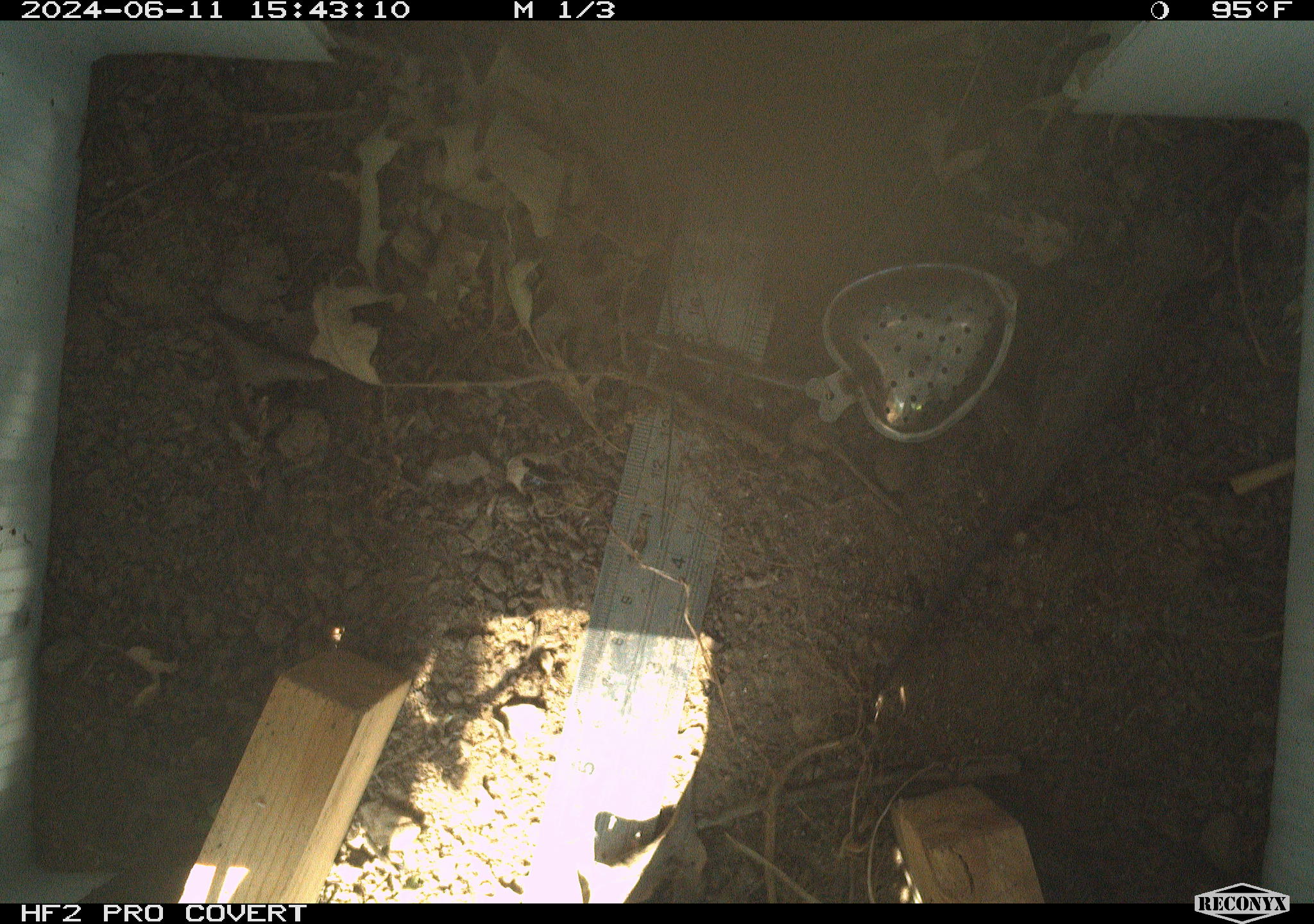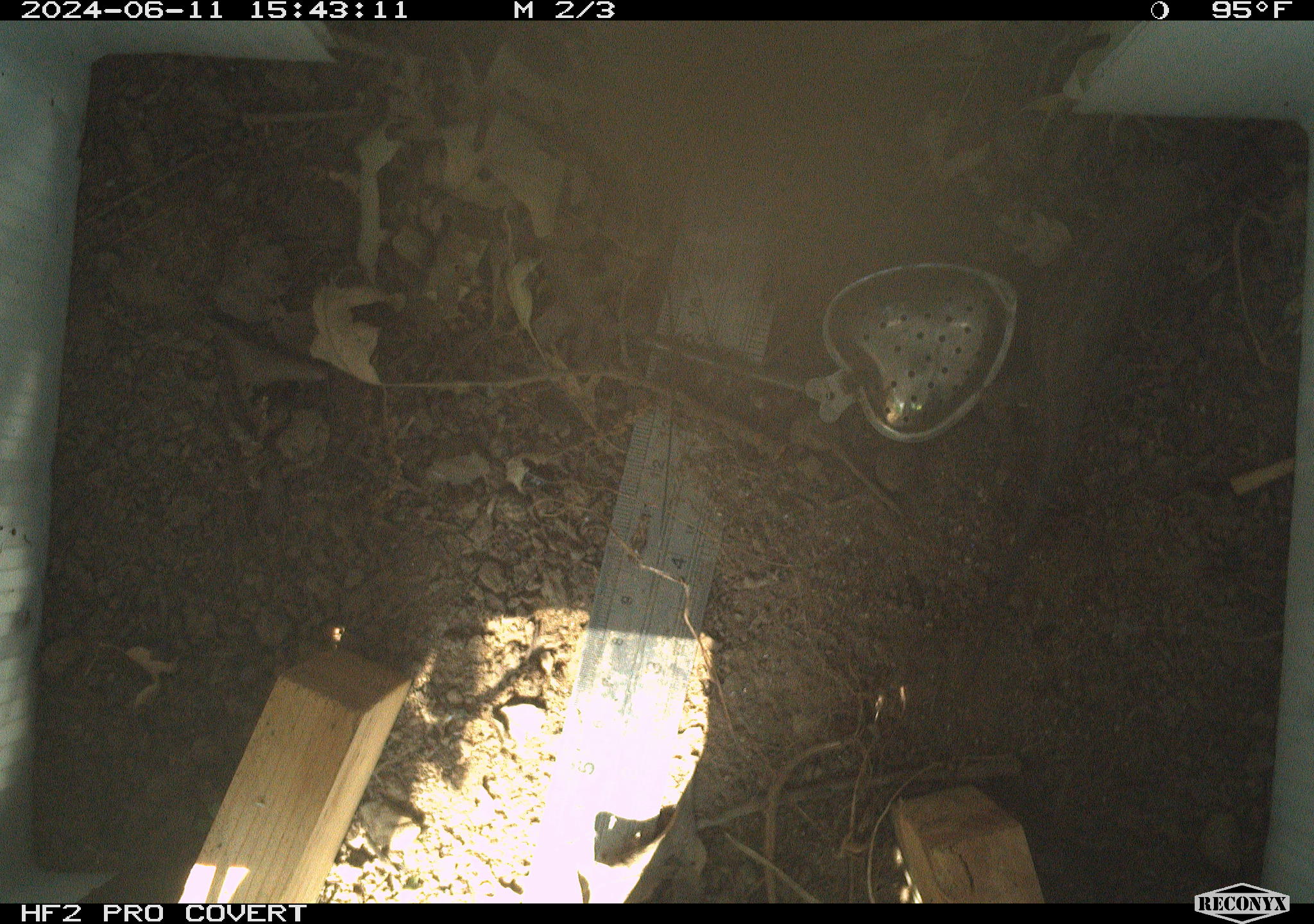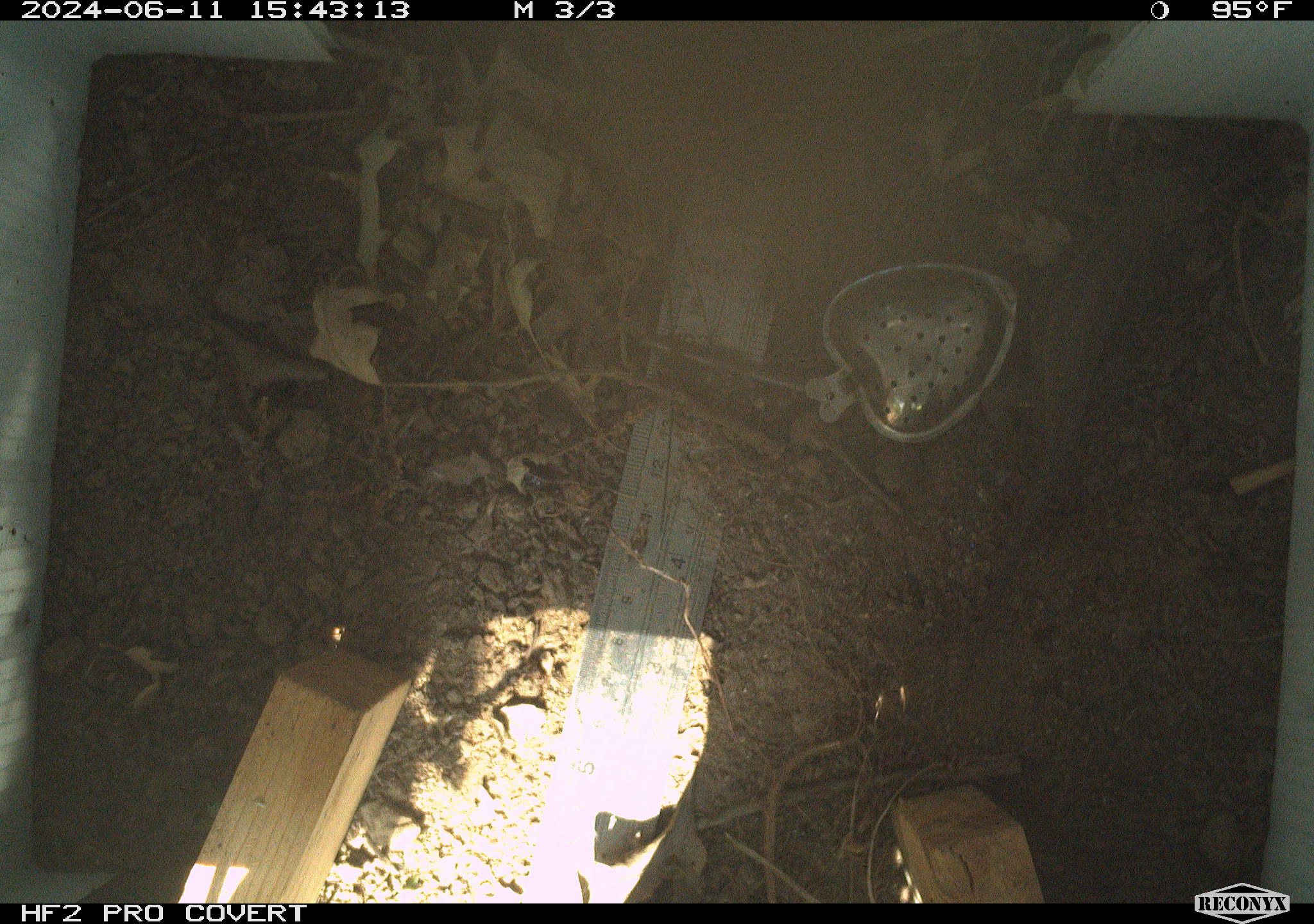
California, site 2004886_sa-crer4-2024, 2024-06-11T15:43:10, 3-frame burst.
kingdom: Animalia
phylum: Chordata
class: Reptilia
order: Squamata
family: Phrynosomatidae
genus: Sceloporus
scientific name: Sceloporus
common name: spiny lizards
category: sceloporus species